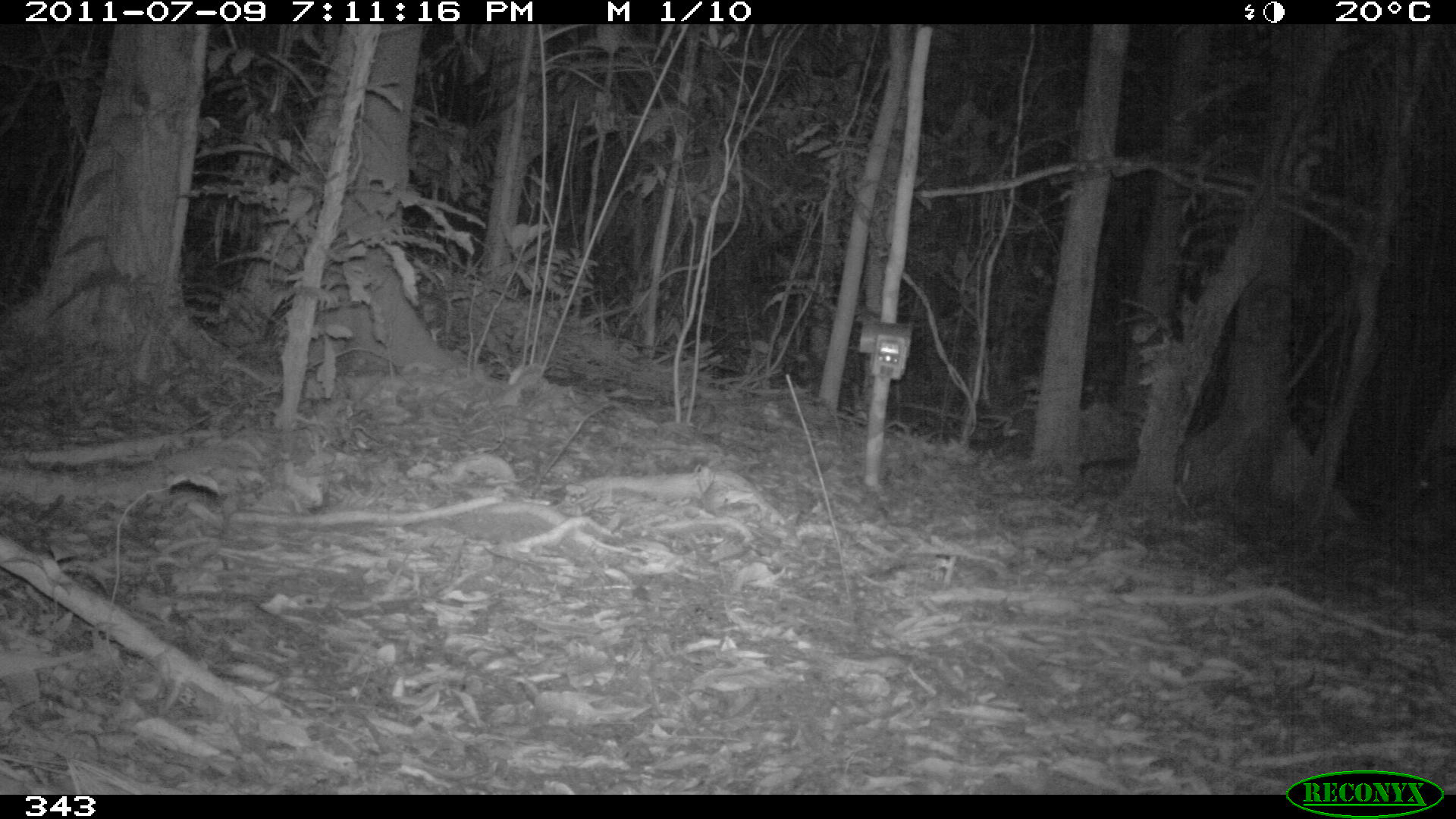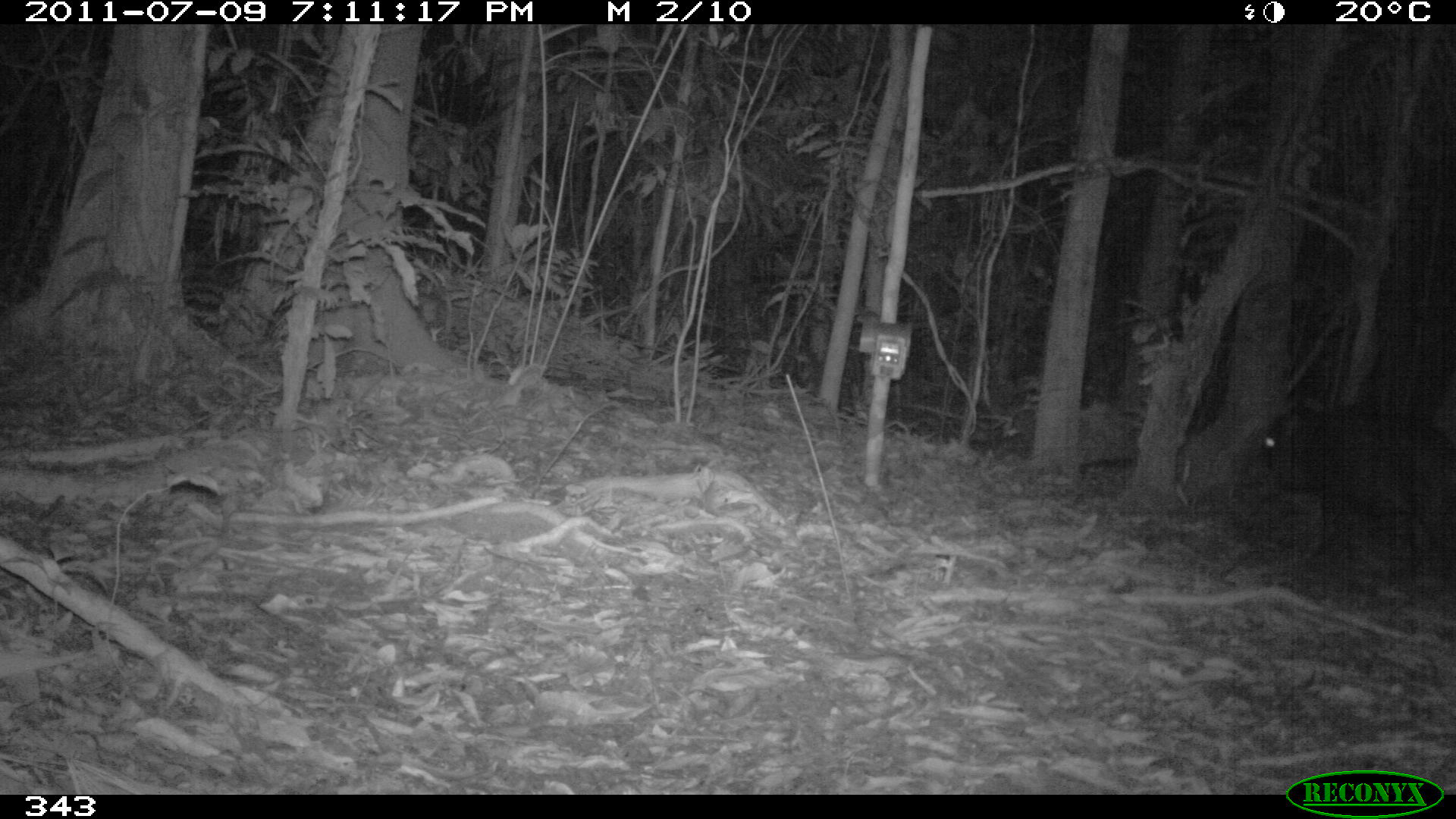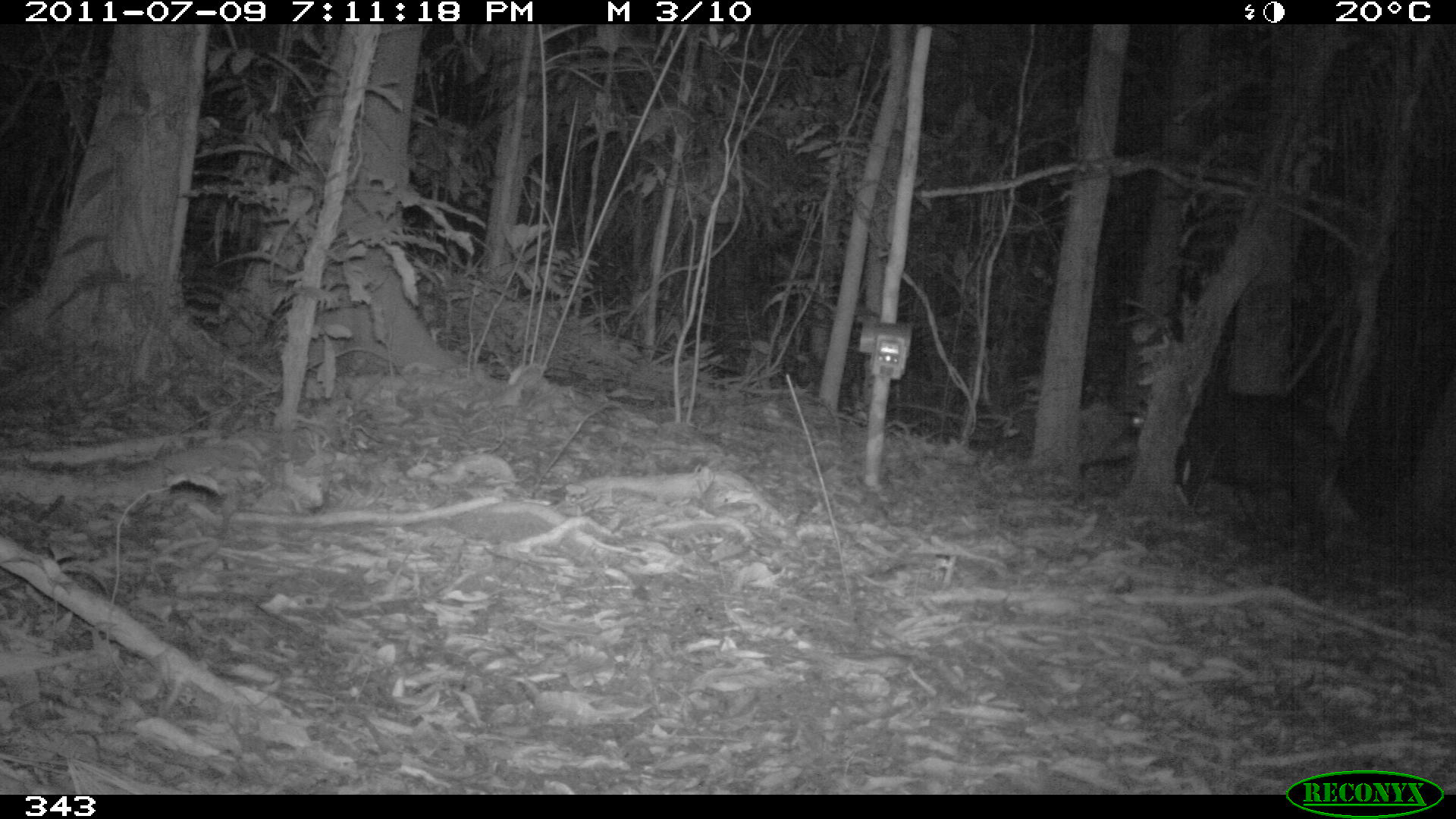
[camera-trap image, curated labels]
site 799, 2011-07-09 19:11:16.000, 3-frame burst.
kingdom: Animalia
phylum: Chordata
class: Mammalia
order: Artiodactyla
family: Tayassuidae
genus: Tayassu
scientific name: Tayassu pecari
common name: white-lipped peccary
Tayassu pecari (white-lipped peccary).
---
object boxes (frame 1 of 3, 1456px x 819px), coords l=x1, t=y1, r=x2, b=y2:
tayassu pecari: l=1397, t=437, r=1455, b=557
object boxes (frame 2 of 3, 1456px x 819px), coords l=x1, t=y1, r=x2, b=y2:
tayassu pecari: l=1247, t=403, r=1454, b=600